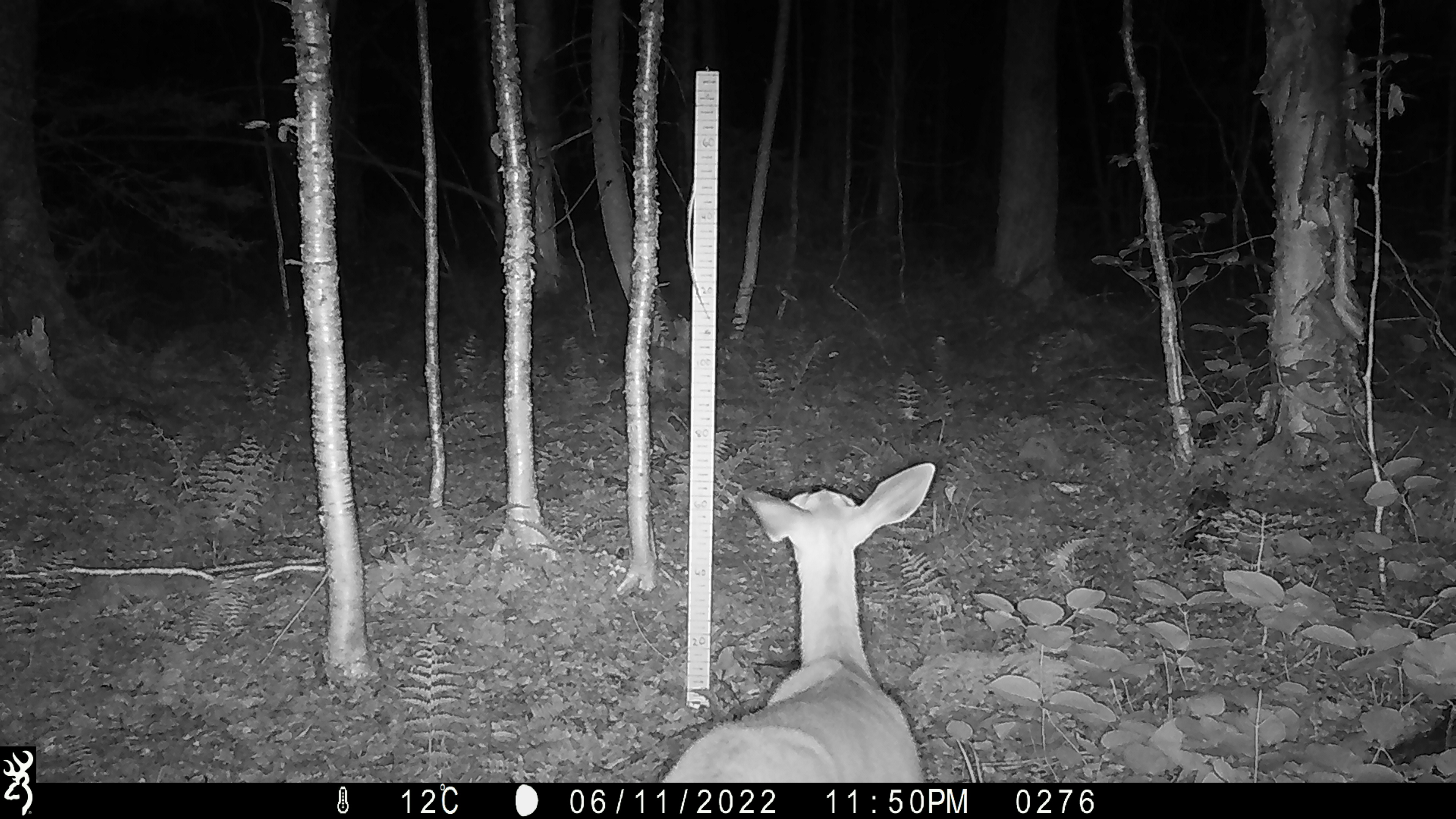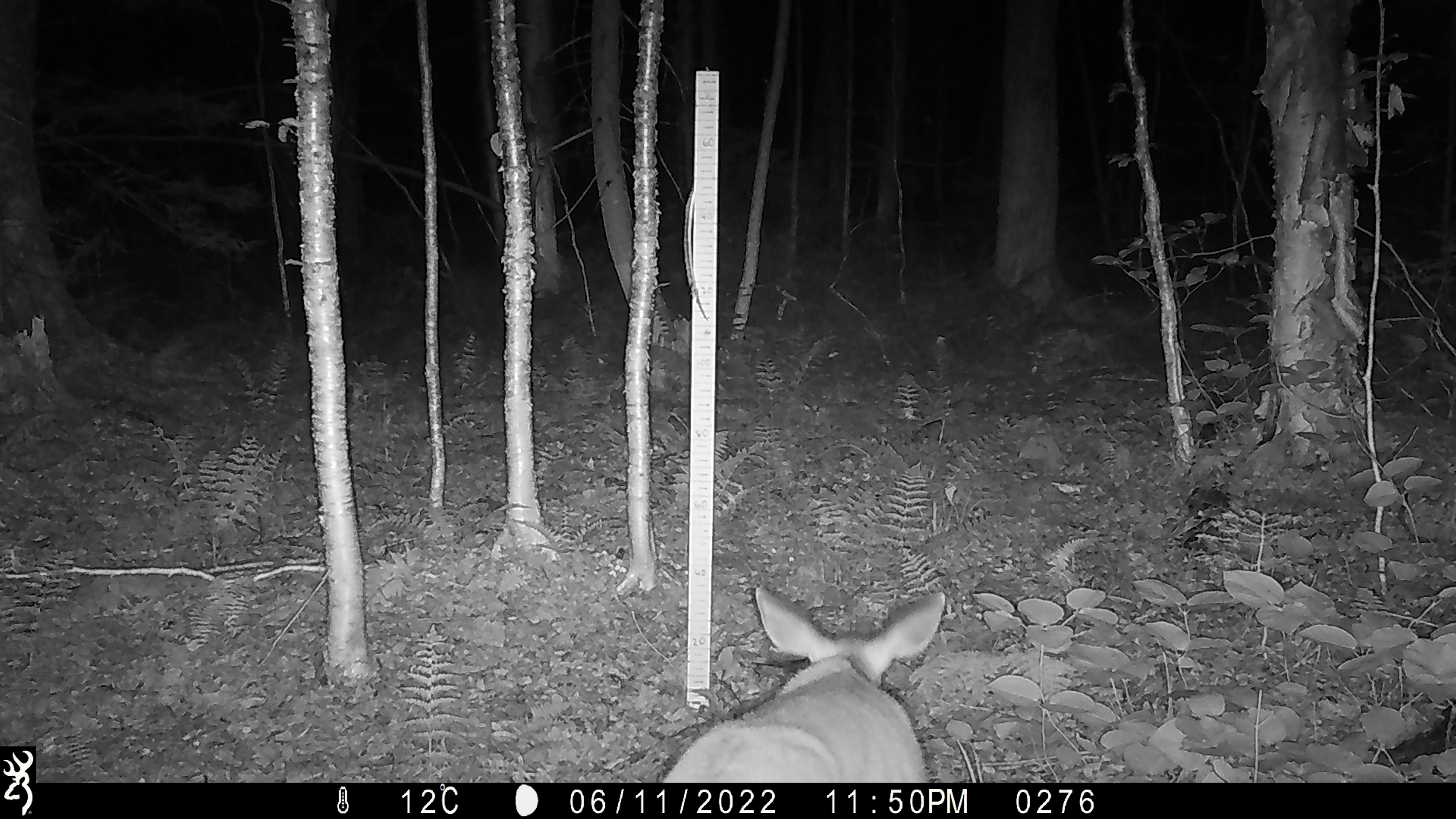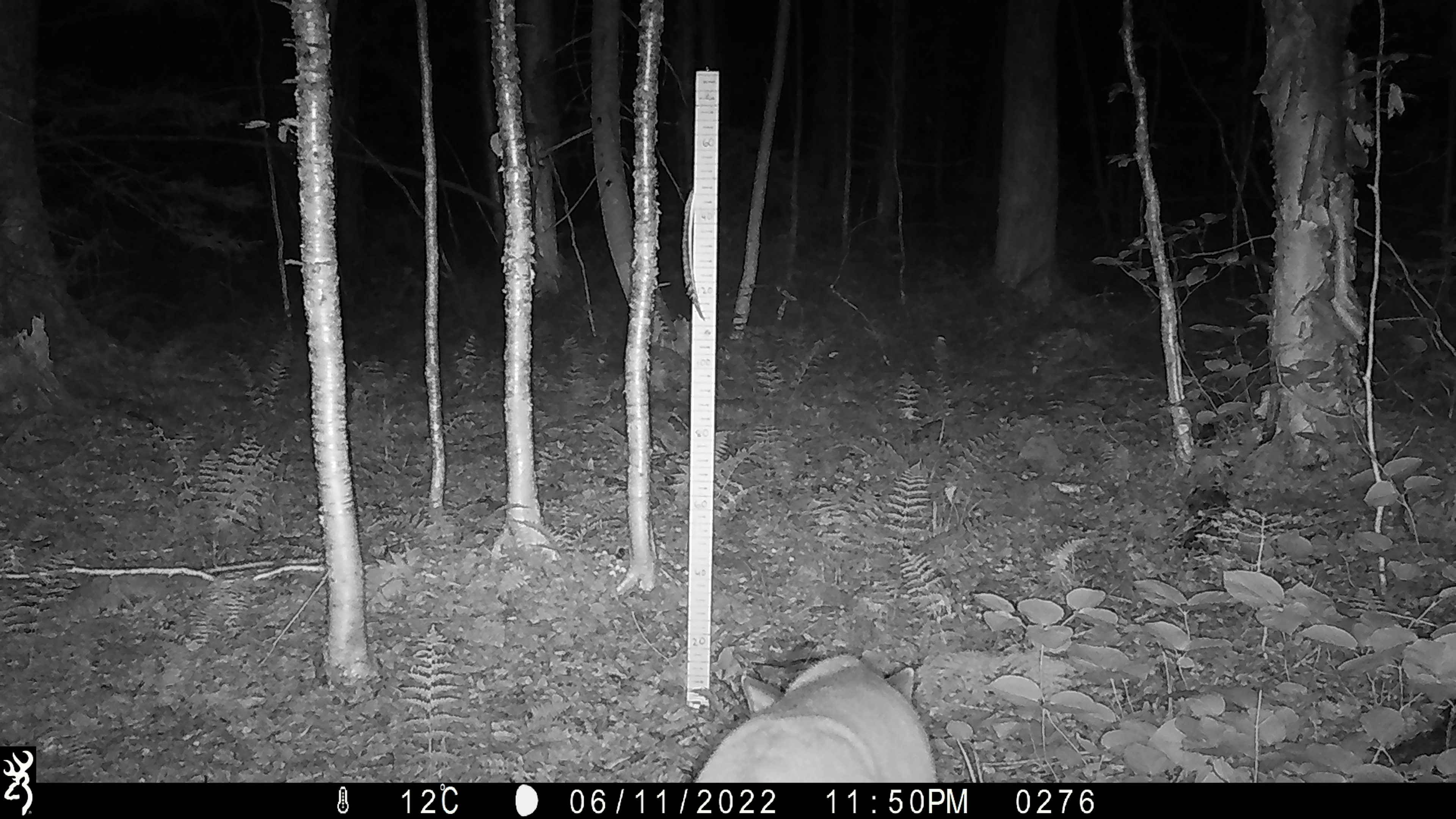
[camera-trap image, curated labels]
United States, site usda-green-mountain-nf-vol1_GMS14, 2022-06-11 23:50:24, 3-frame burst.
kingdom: Animalia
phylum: Chordata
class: Mammalia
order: Artiodactyla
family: Cervidae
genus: Odocoileus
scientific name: Odocoileus virginianus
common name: white-tailed deer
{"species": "white-tailed deer (Odocoileus virginianus)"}